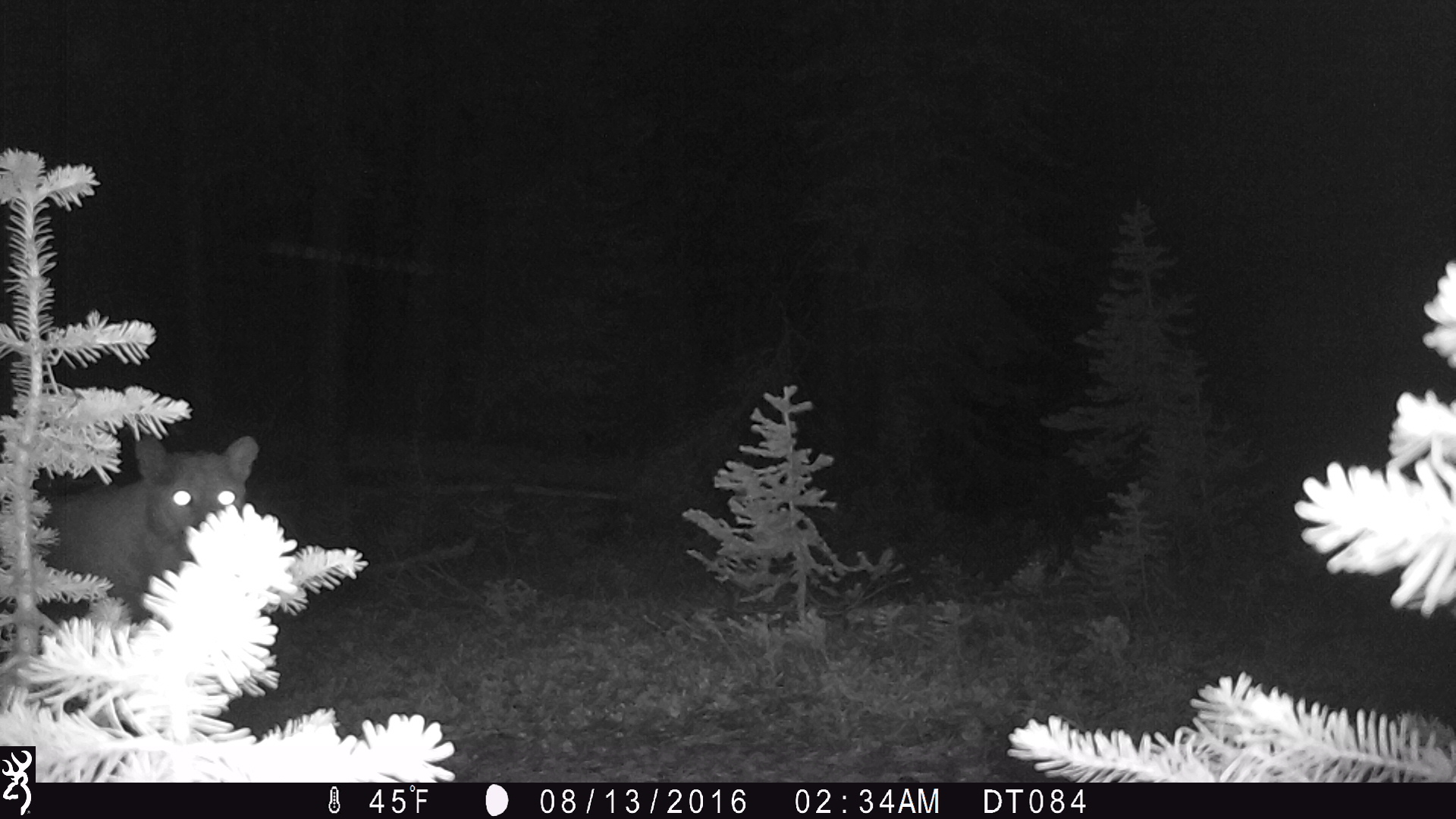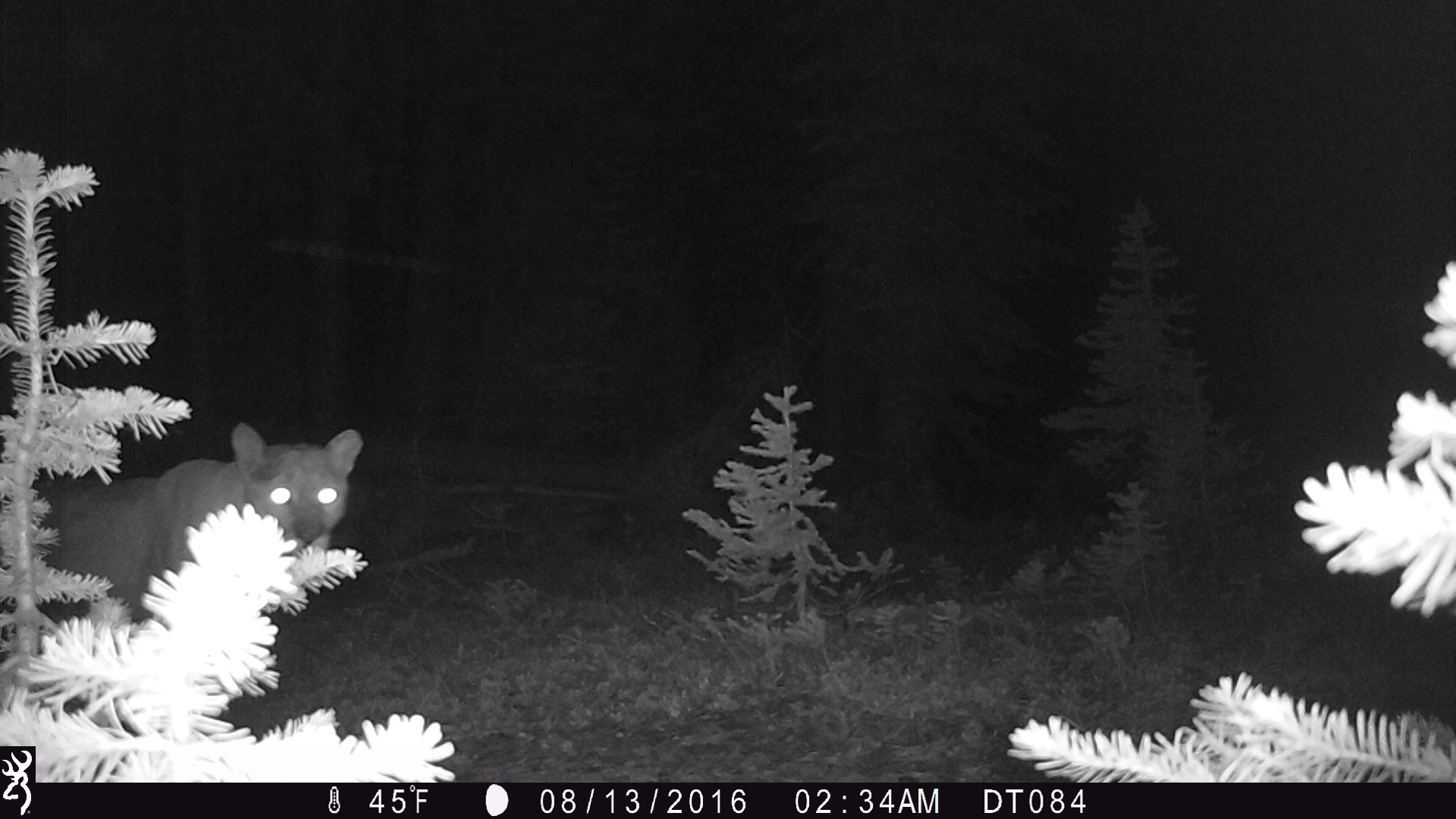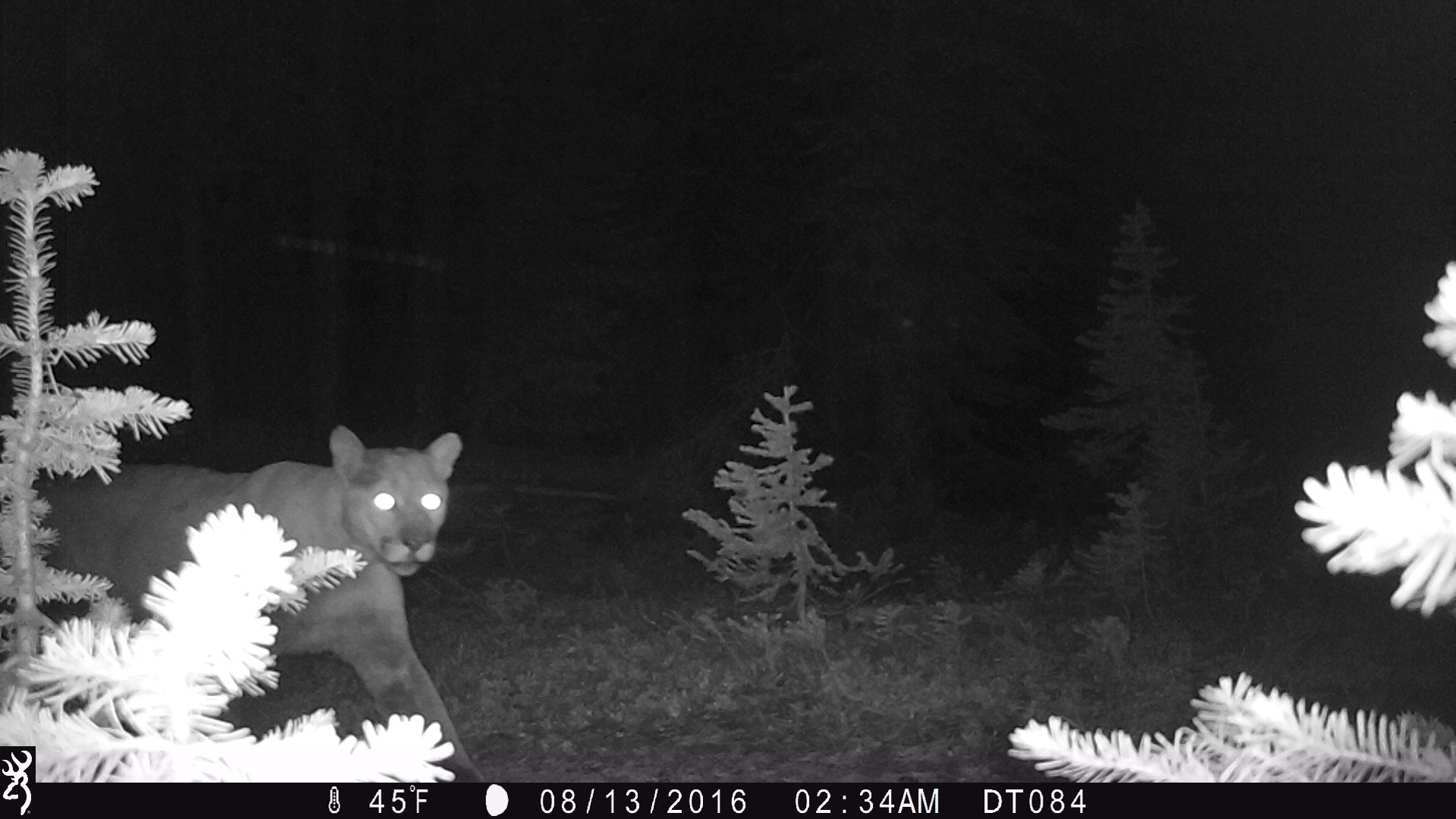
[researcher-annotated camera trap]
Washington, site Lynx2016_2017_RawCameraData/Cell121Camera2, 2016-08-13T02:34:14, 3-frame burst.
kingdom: Animalia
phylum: Chordata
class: Mammalia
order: Carnivora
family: Felidae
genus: Puma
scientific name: Puma concolor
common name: mountain lion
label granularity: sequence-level